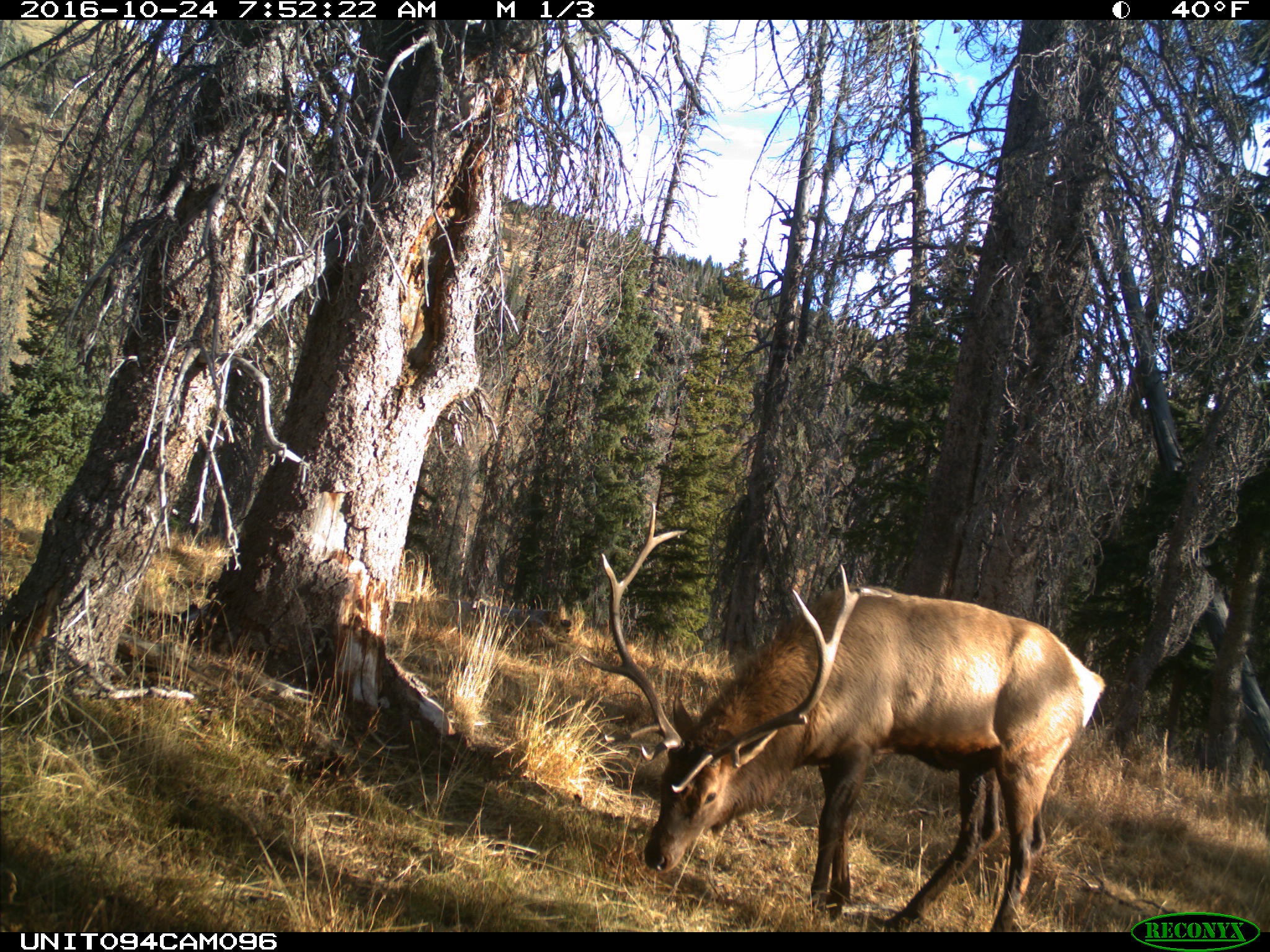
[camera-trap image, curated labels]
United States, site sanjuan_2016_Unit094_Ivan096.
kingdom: Animalia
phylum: Chordata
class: Mammalia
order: Artiodactyla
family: Cervidae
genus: Cervus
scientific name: Cervus elaphus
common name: red deer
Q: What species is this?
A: Cervus elaphus (red deer).